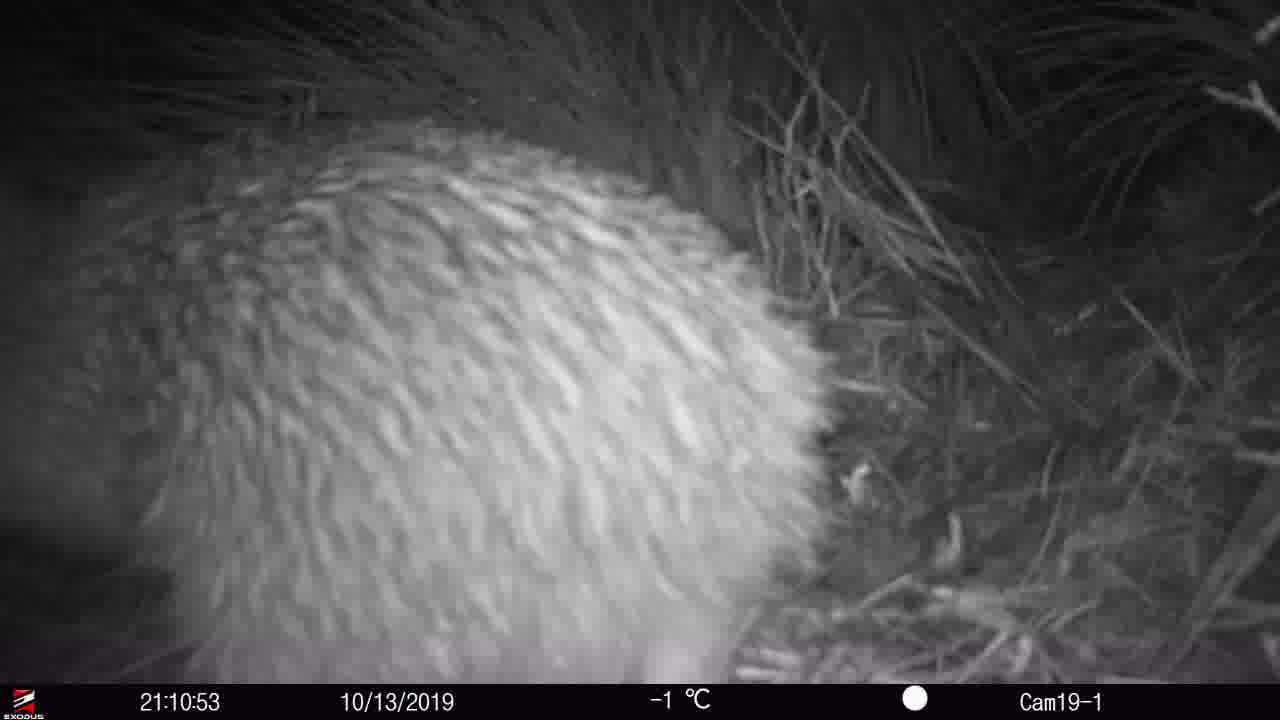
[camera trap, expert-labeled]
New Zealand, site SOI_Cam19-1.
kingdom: Animalia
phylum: Chordata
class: Aves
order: Apterygiformes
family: Apterygidae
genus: Apteryx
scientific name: Apteryx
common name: kiwi